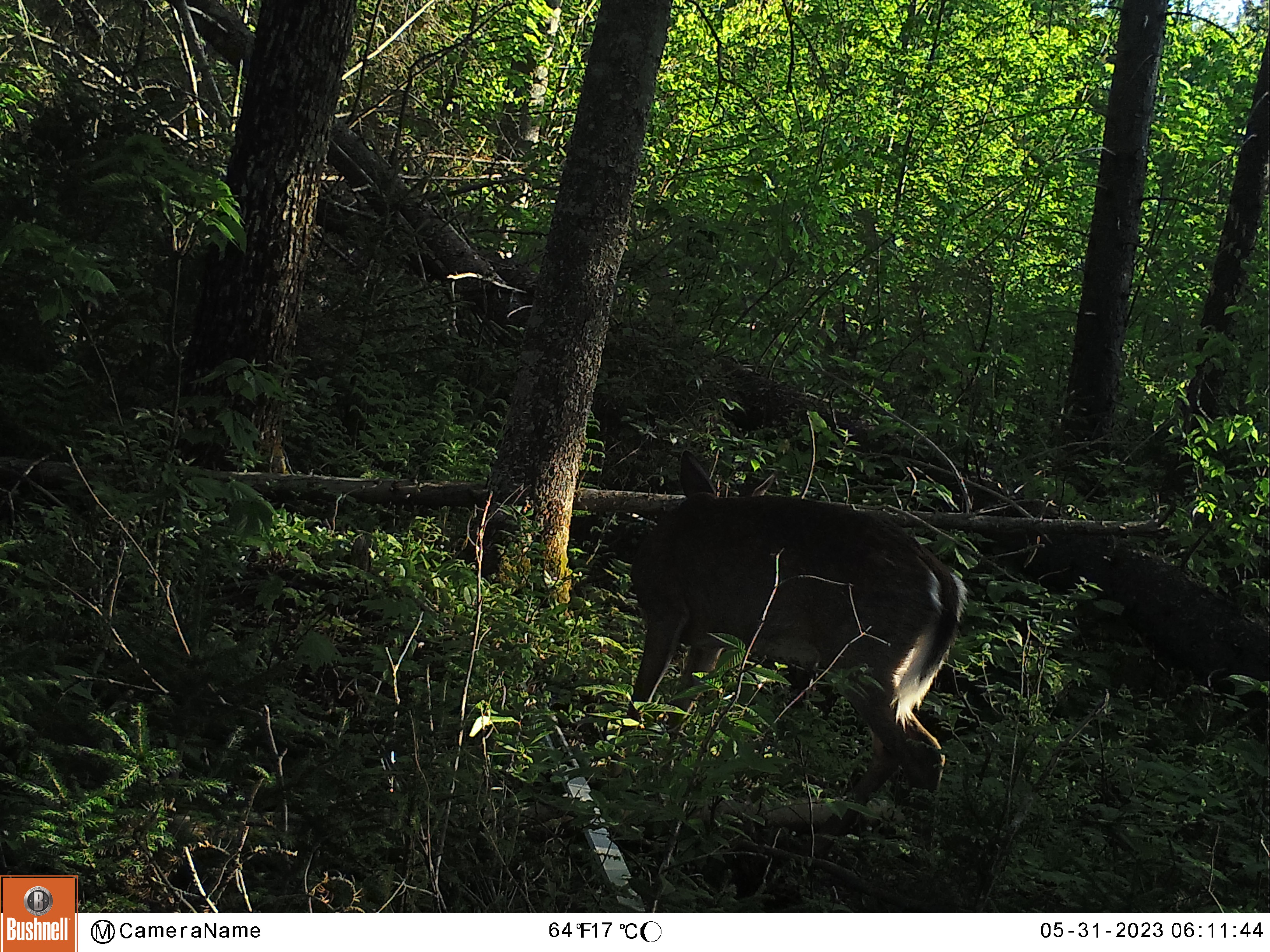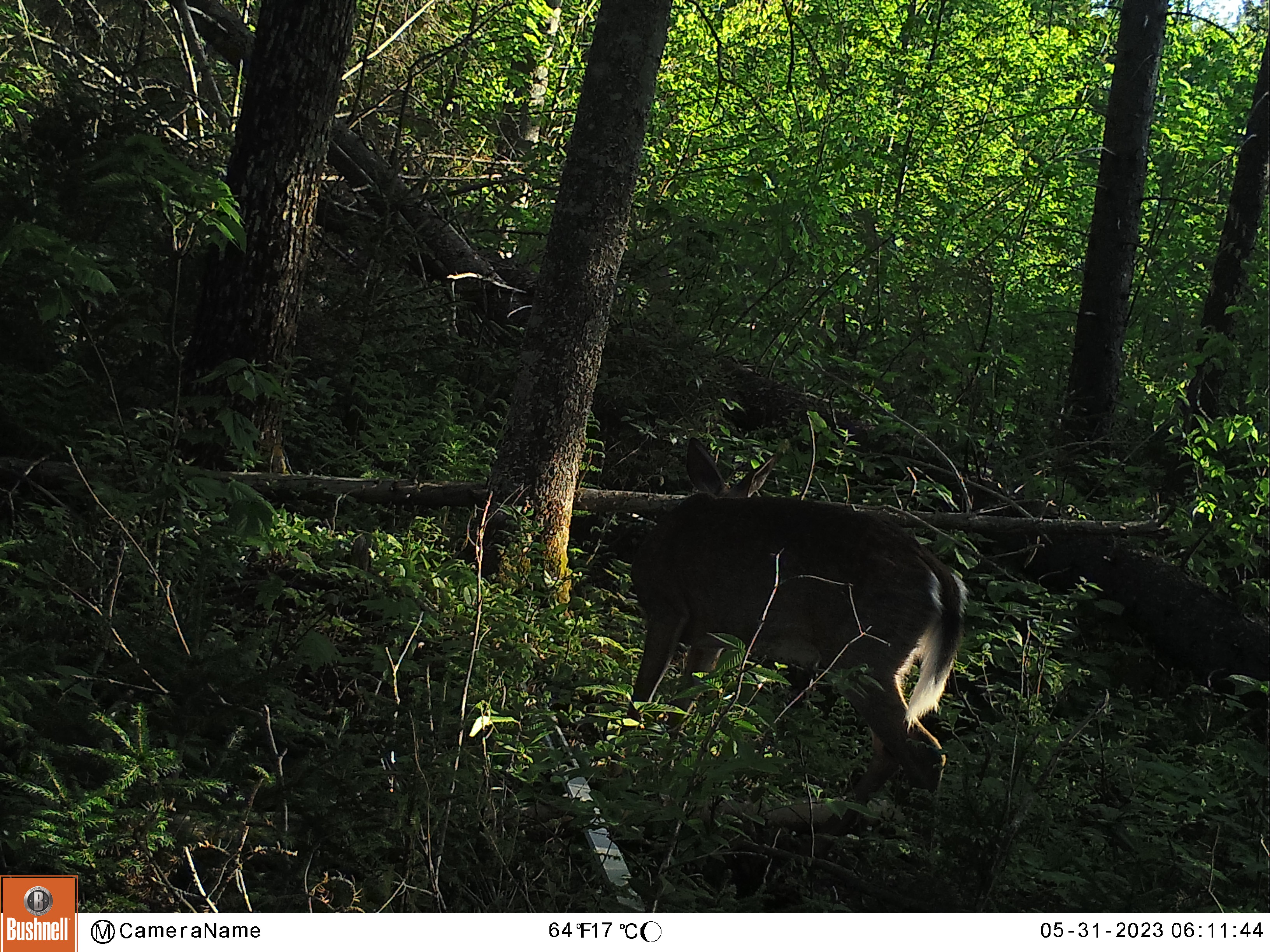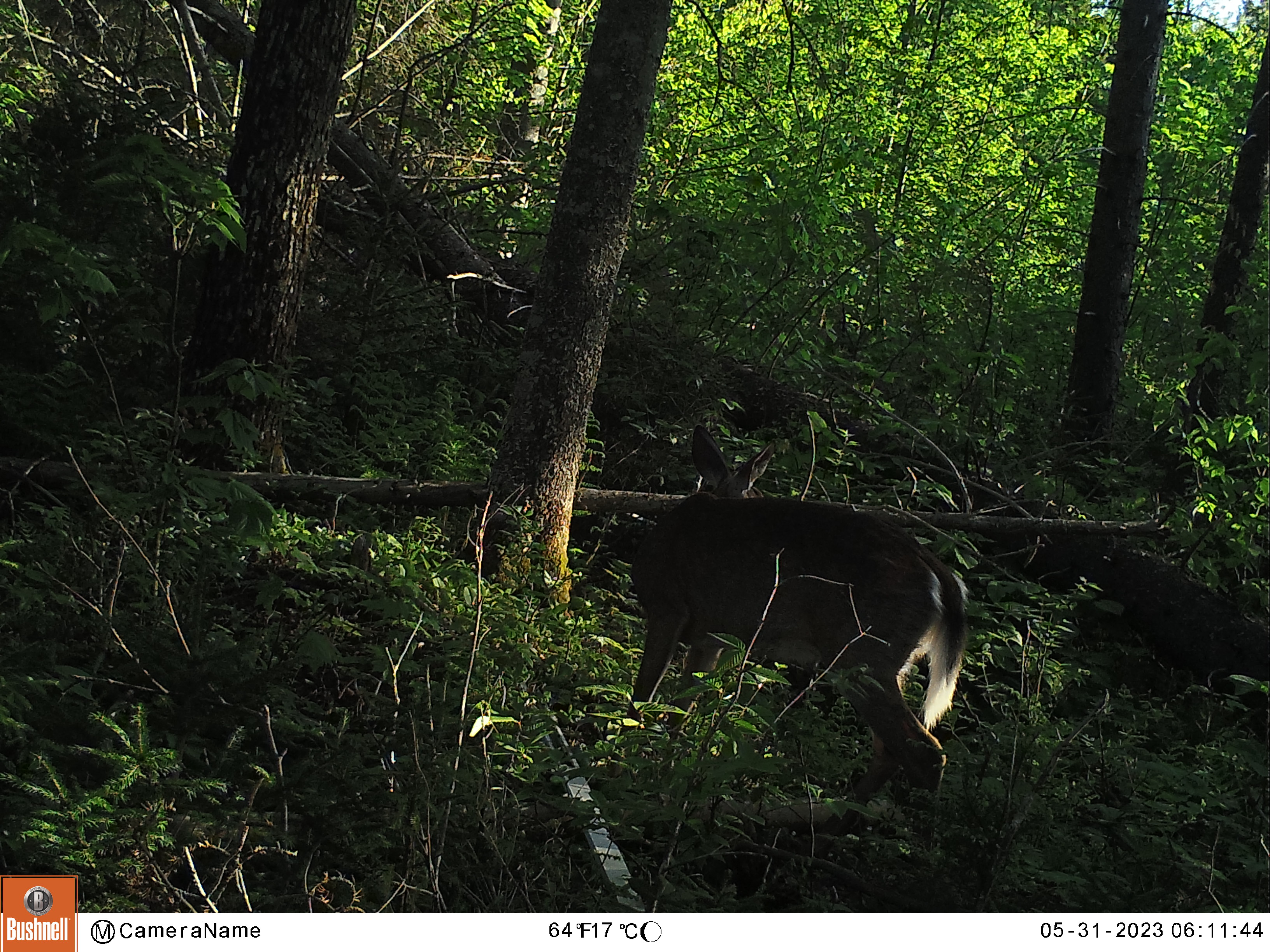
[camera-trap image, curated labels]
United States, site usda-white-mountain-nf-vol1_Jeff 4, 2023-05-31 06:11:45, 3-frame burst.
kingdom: Animalia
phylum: Chordata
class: Mammalia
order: Artiodactyla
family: Cervidae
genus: Odocoileus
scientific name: Odocoileus virginianus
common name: white-tailed deer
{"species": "white-tailed deer (Odocoileus virginianus)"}